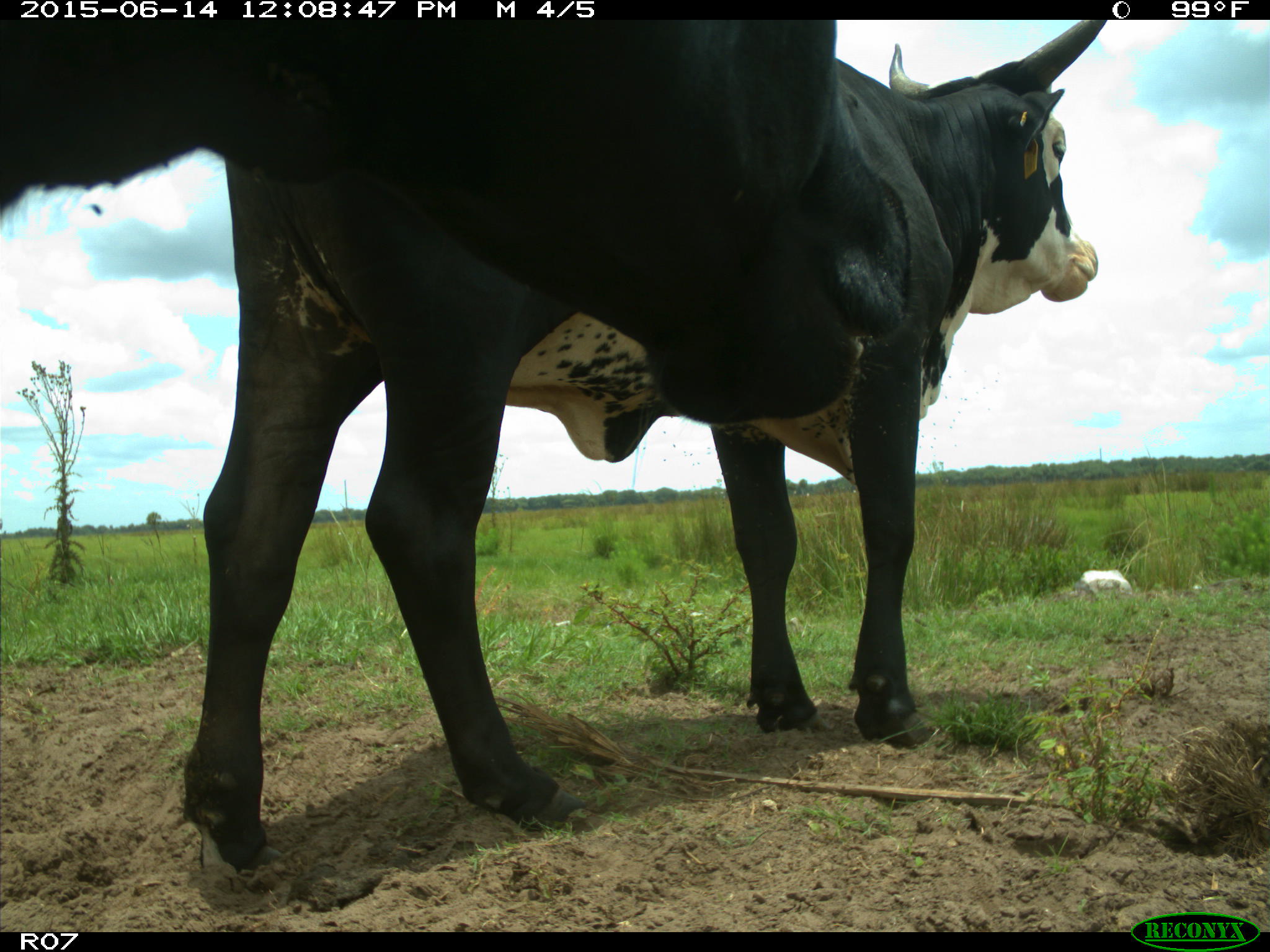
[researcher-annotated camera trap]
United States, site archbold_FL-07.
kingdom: Animalia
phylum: Chordata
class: Mammalia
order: Artiodactyla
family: Bovidae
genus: Bos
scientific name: Bos taurus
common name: domestic cow